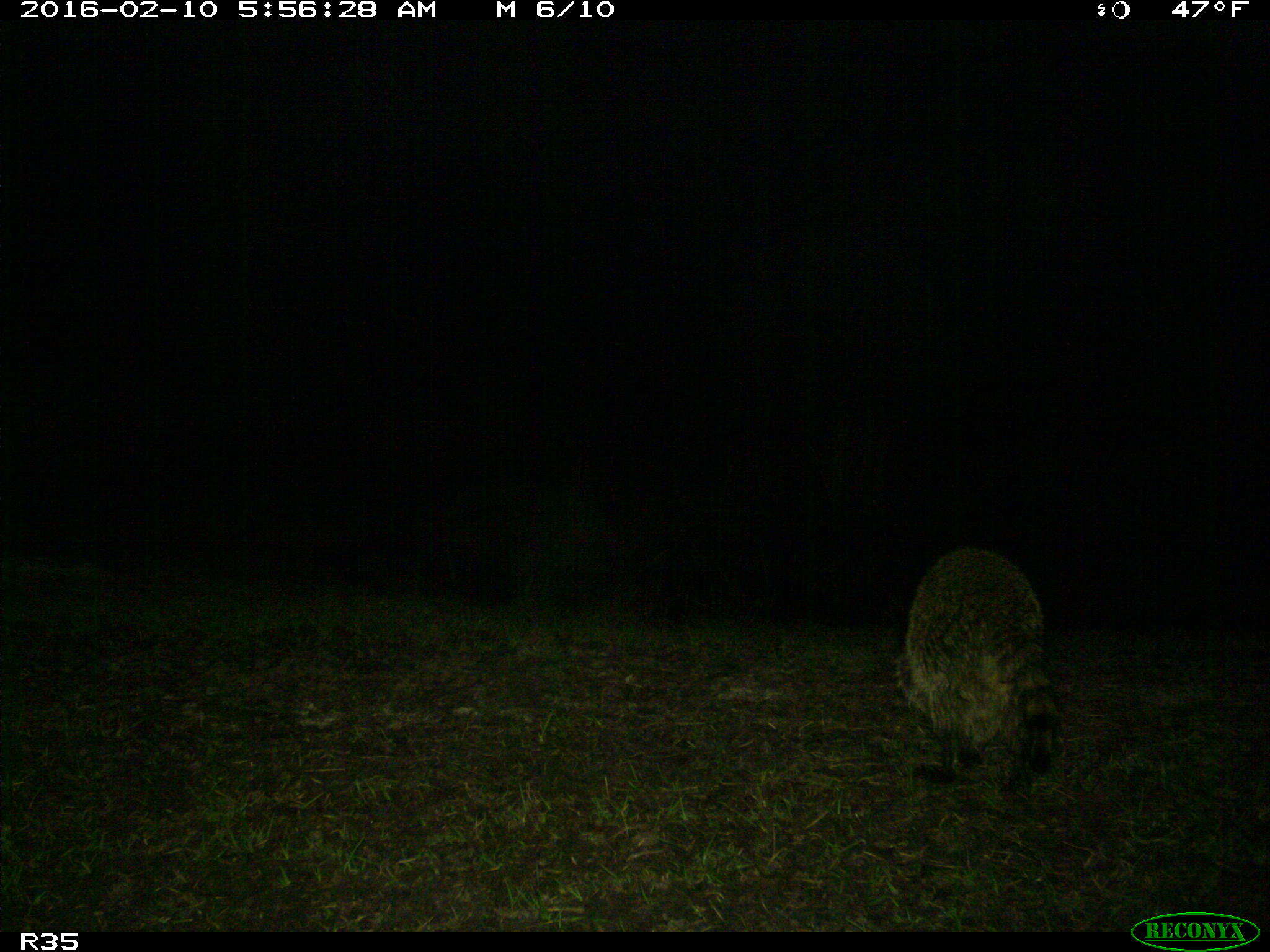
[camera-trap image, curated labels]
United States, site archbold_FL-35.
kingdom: Animalia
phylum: Chordata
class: Mammalia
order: Carnivora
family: Procyonidae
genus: Procyon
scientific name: Procyon lotor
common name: common raccoon